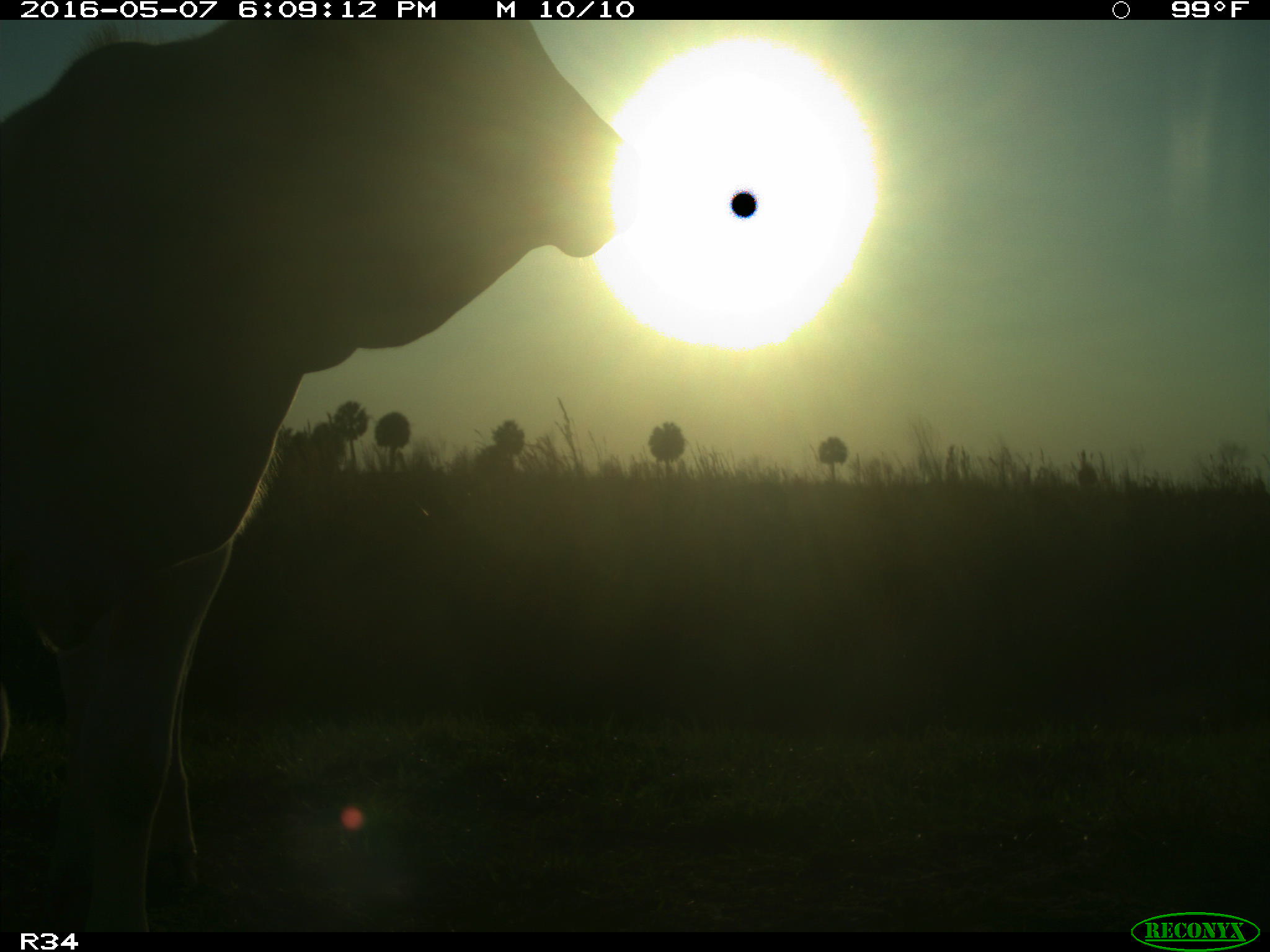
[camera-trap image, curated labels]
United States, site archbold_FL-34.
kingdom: Animalia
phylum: Chordata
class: Mammalia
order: Artiodactyla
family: Bovidae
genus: Bos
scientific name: Bos taurus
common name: domestic cow